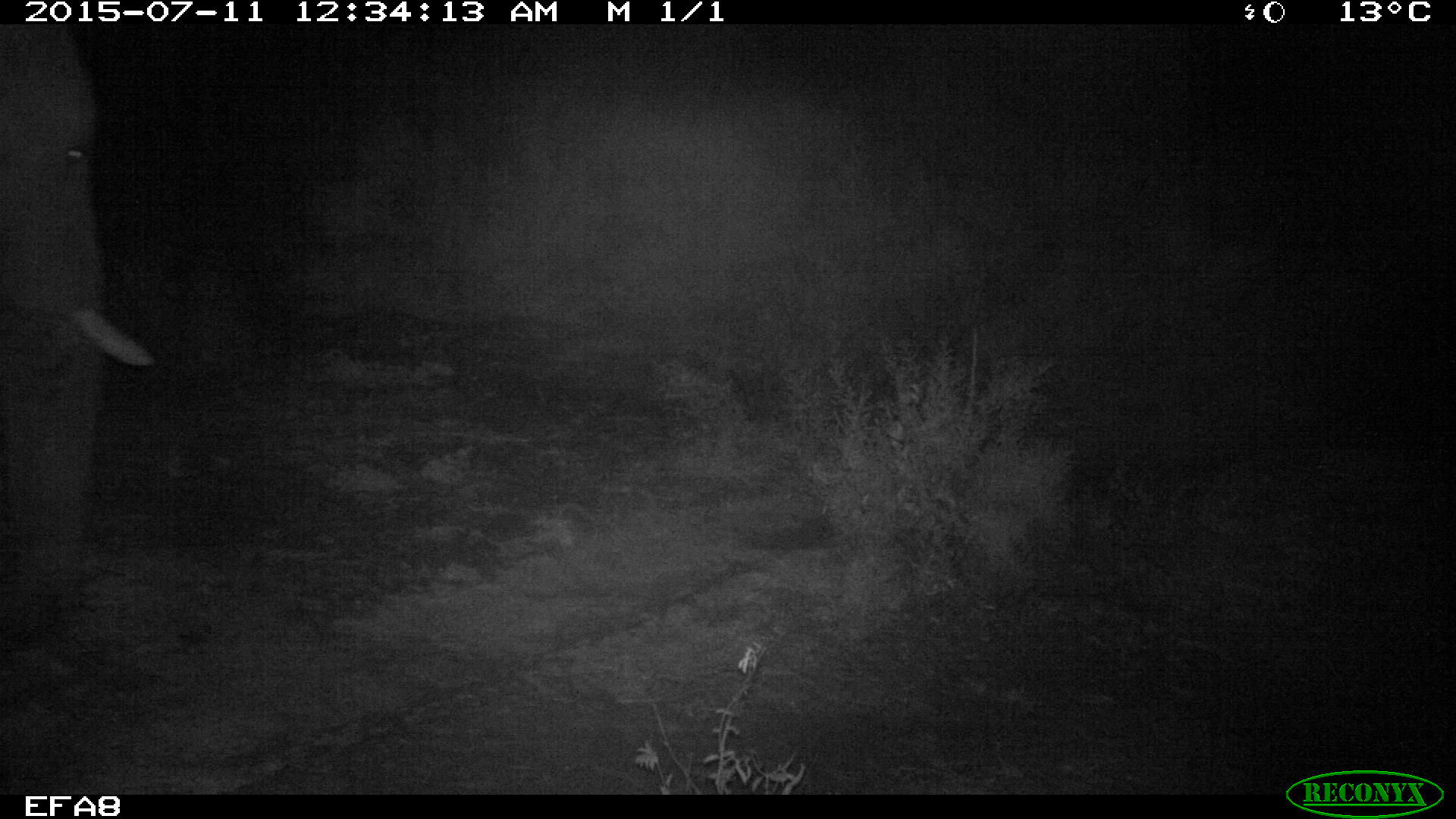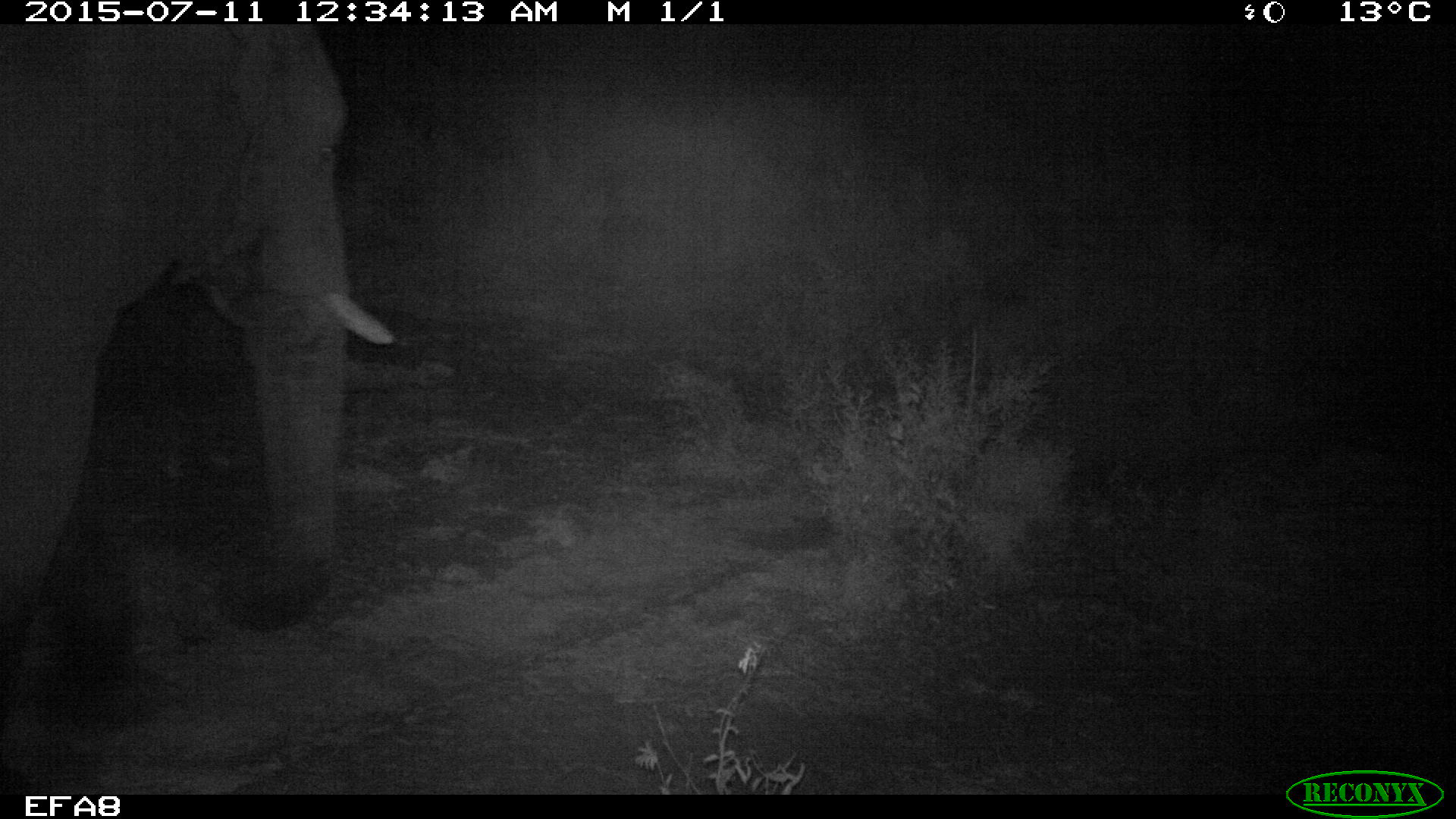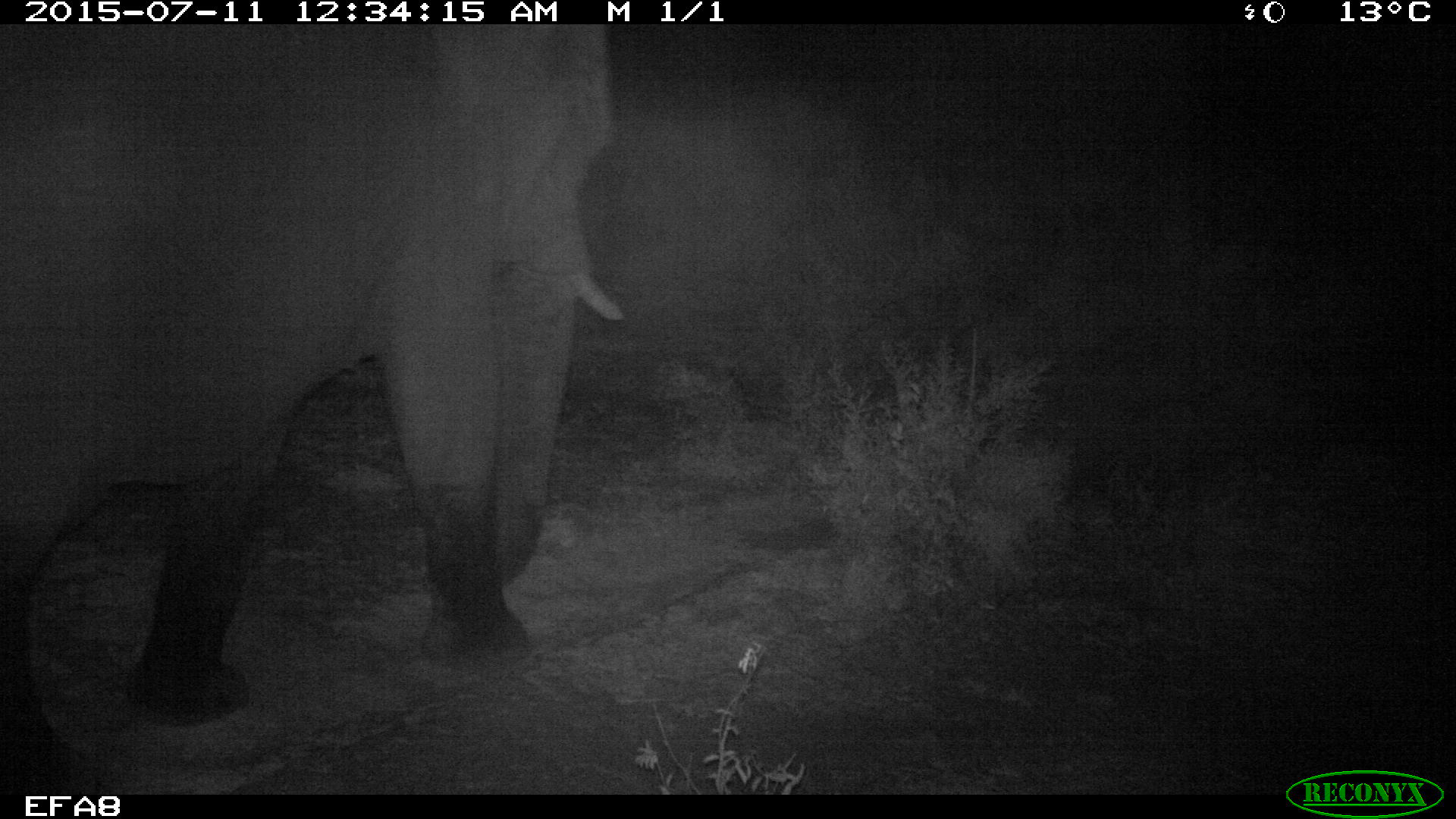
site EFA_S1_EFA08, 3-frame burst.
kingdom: Animalia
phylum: Chordata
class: Mammalia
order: Proboscidea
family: Elephantidae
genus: Loxodonta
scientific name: Loxodonta africana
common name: african bush elephant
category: elephant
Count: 1.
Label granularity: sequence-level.